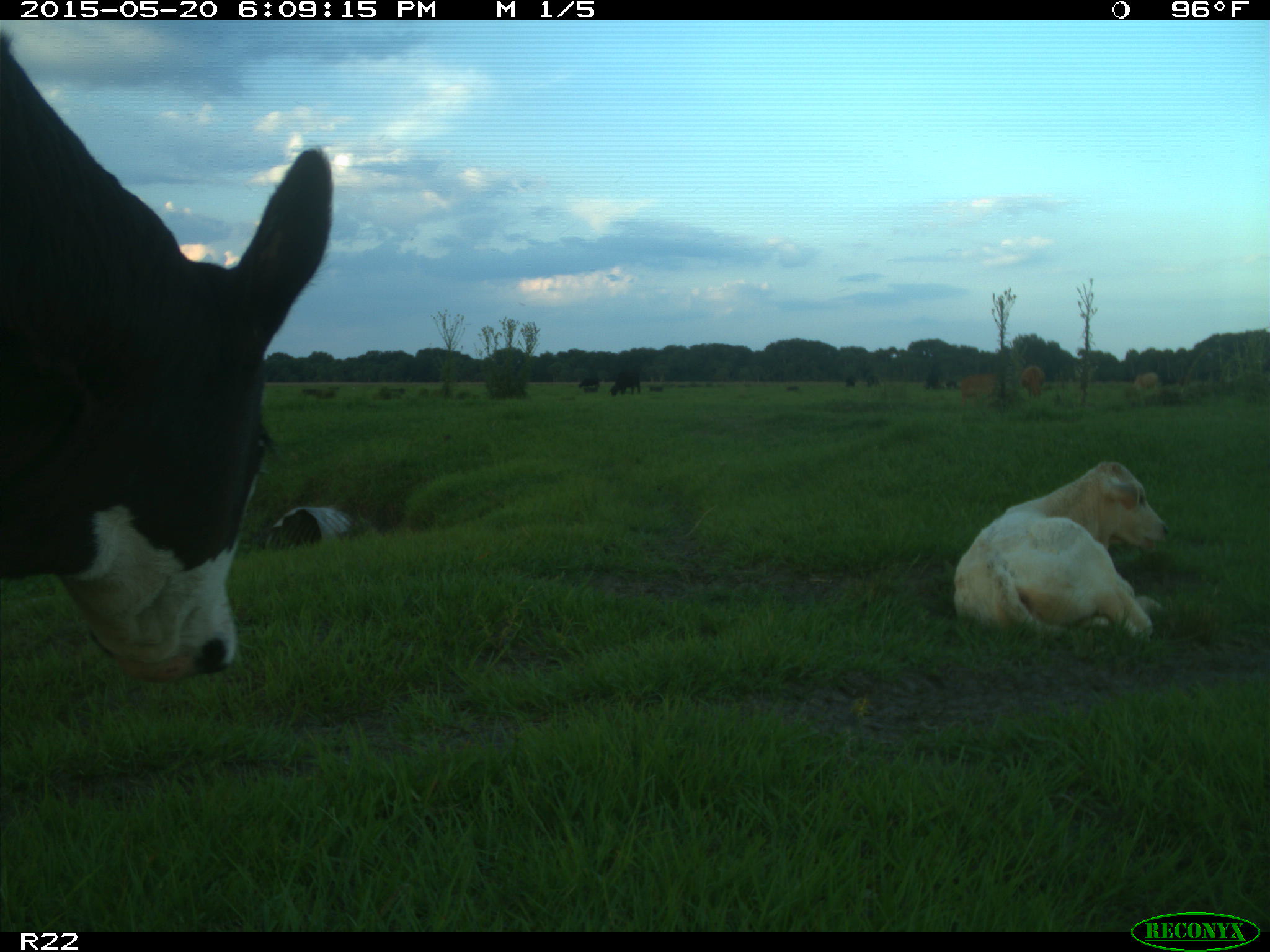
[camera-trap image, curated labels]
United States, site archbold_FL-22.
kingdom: Animalia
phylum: Chordata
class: Mammalia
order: Artiodactyla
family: Bovidae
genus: Bos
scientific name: Bos taurus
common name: domestic cow